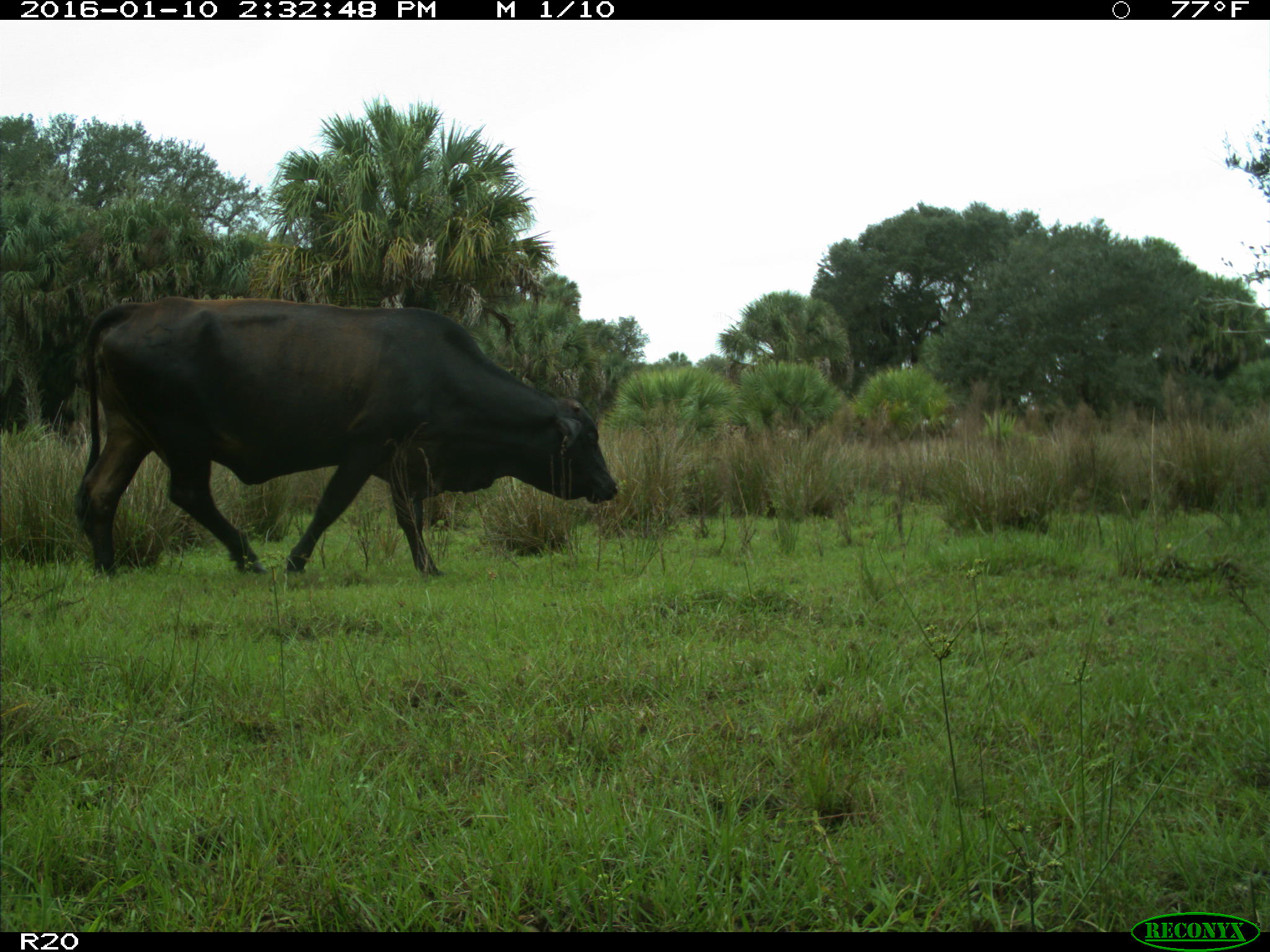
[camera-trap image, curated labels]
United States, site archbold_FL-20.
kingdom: Animalia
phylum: Chordata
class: Mammalia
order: Artiodactyla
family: Bovidae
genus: Bos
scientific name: Bos taurus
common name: domestic cow